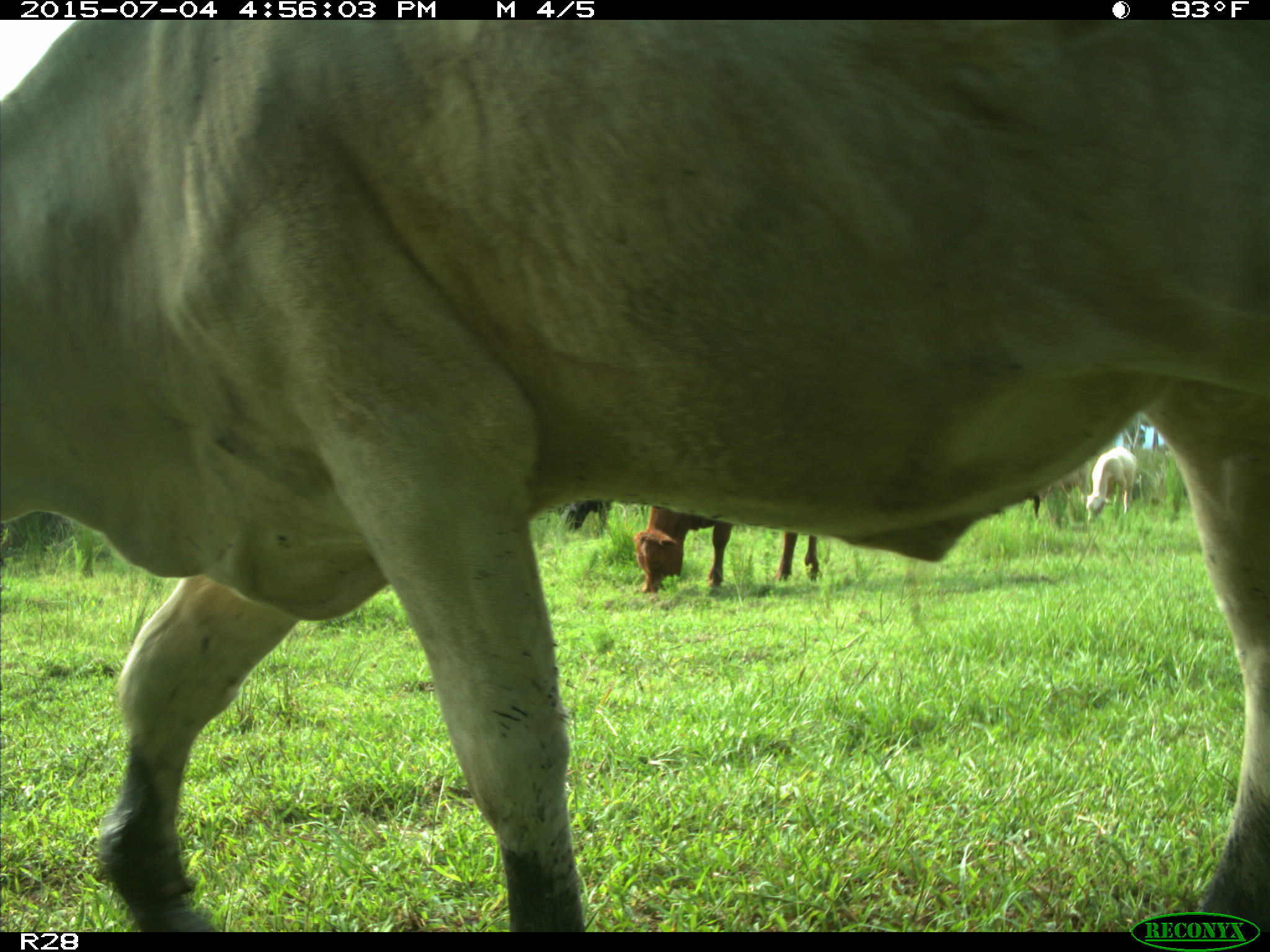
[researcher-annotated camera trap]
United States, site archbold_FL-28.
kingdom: Animalia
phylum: Chordata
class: Mammalia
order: Artiodactyla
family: Bovidae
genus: Bos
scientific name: Bos taurus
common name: domestic cow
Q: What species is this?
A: Bos taurus (domestic cow).